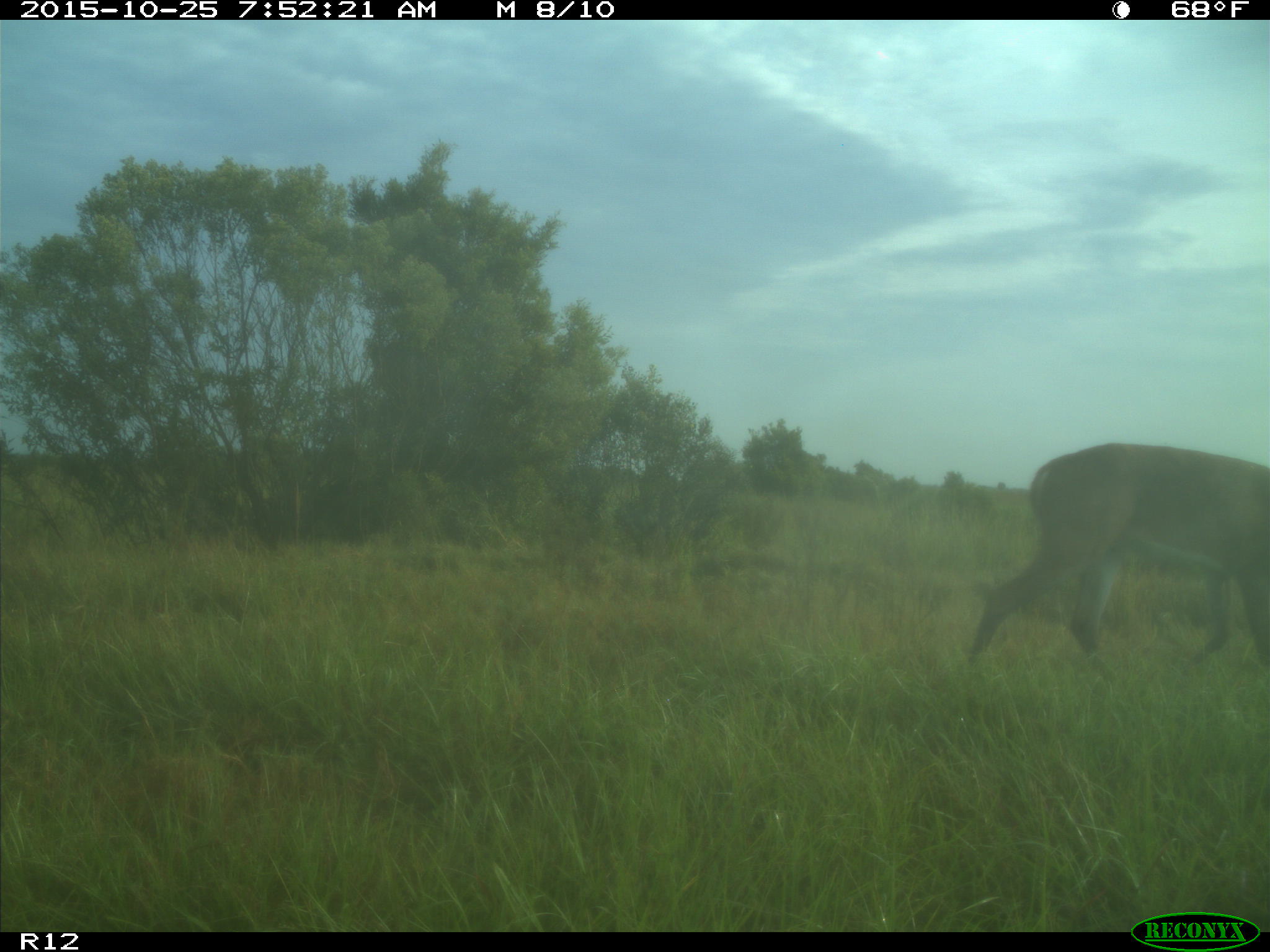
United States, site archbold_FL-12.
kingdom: Animalia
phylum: Chordata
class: Mammalia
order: Artiodactyla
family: Cervidae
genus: Odocoileus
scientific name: Odocoileus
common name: deer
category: unidentified deer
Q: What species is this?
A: Unidentified deer (deer) (Odocoileus).